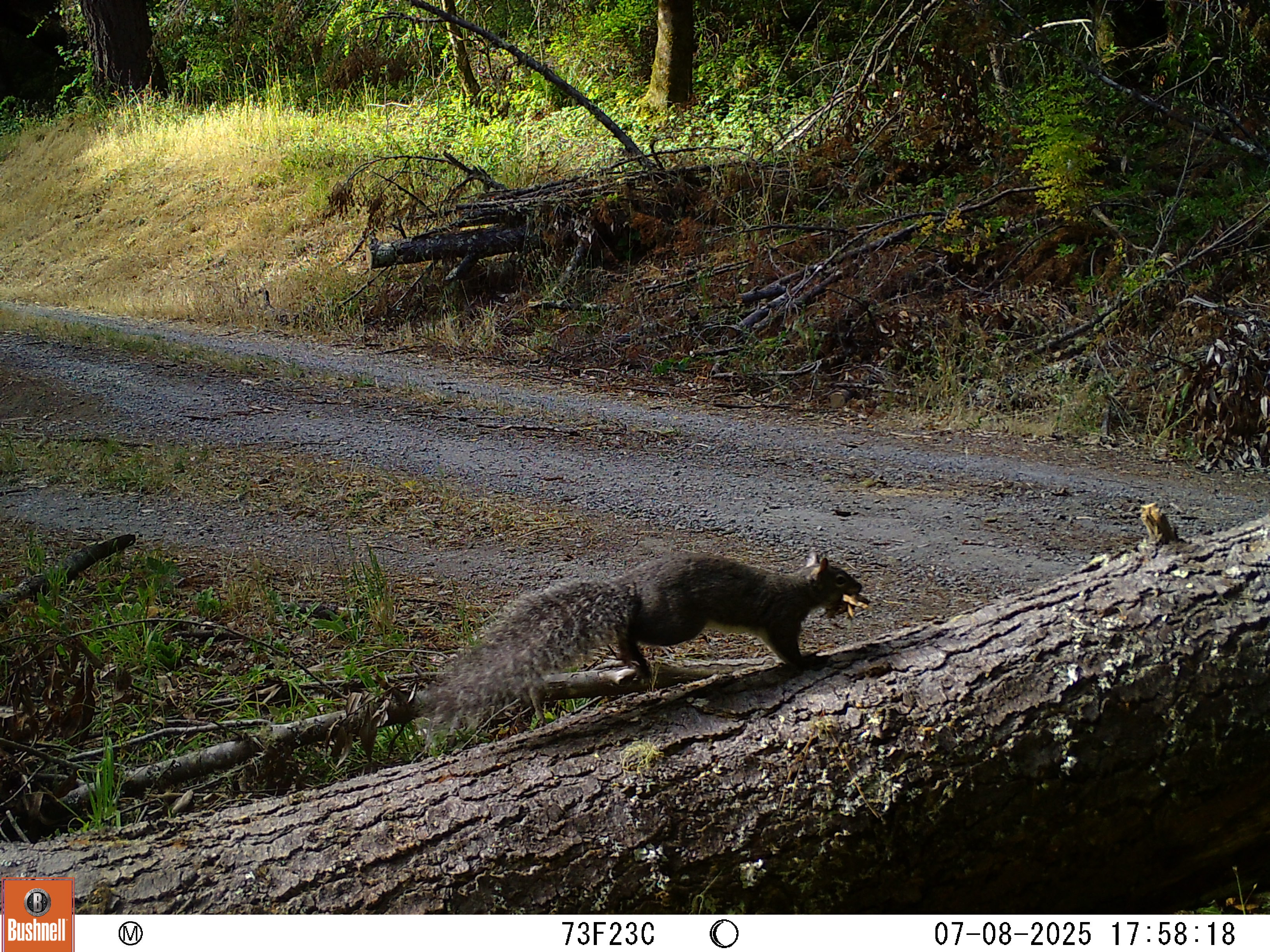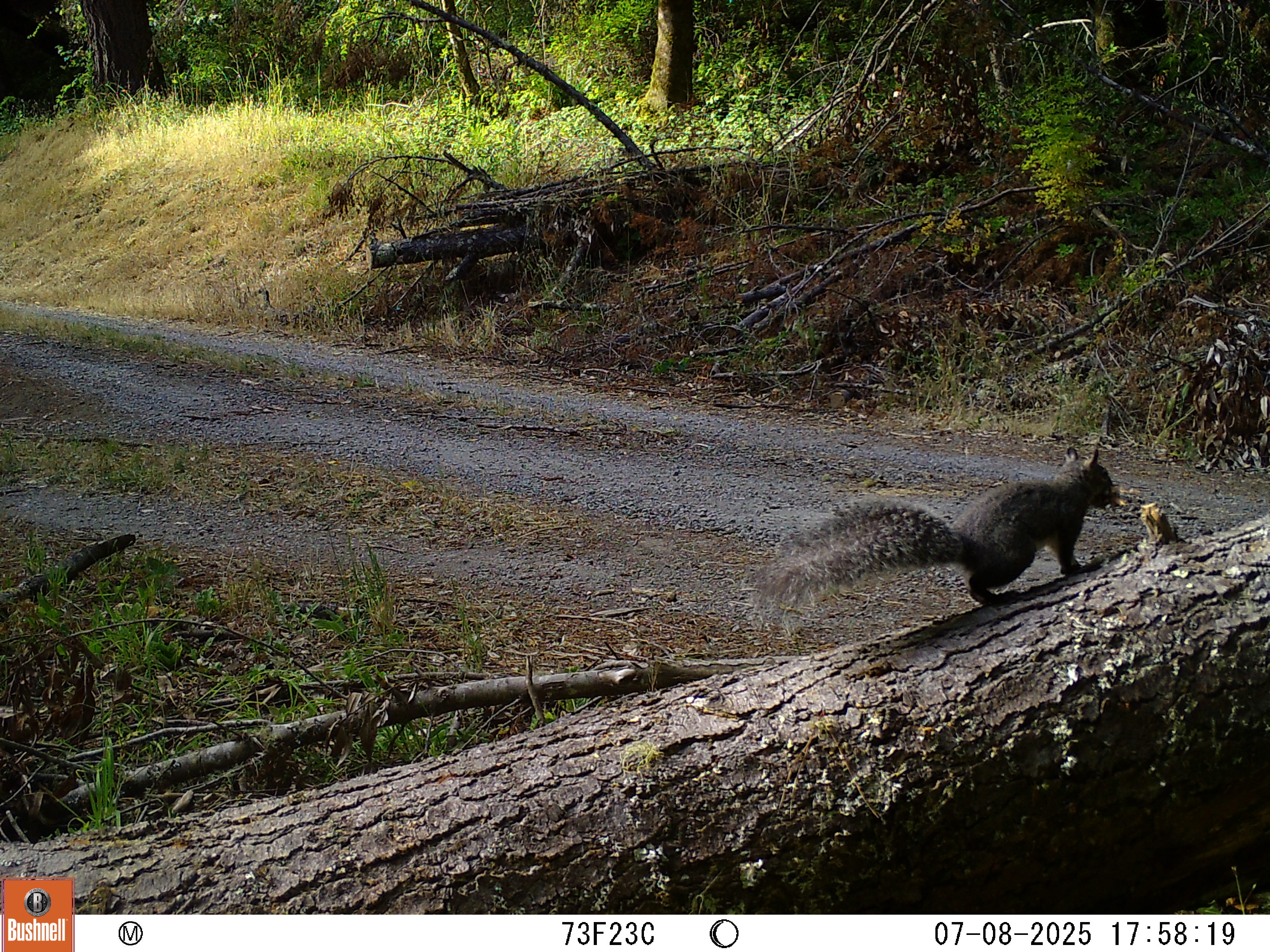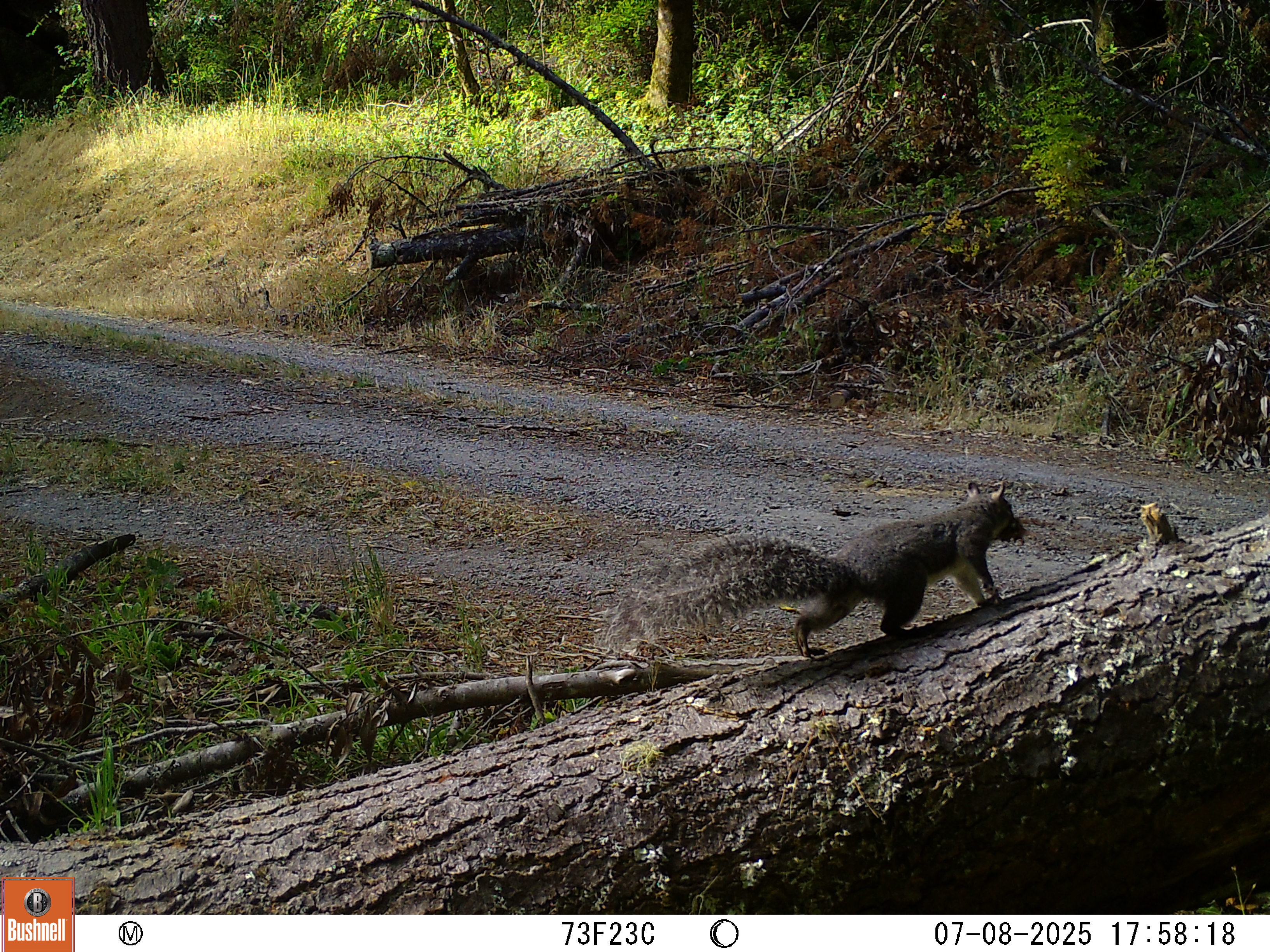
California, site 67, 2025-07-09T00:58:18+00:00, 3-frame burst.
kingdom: Animalia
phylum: Chordata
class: Mammalia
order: Rodentia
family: Sciuridae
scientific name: Sciuridae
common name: squirrel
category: unknown squirrel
Unknown squirrel (squirrel) (Sciuridae).